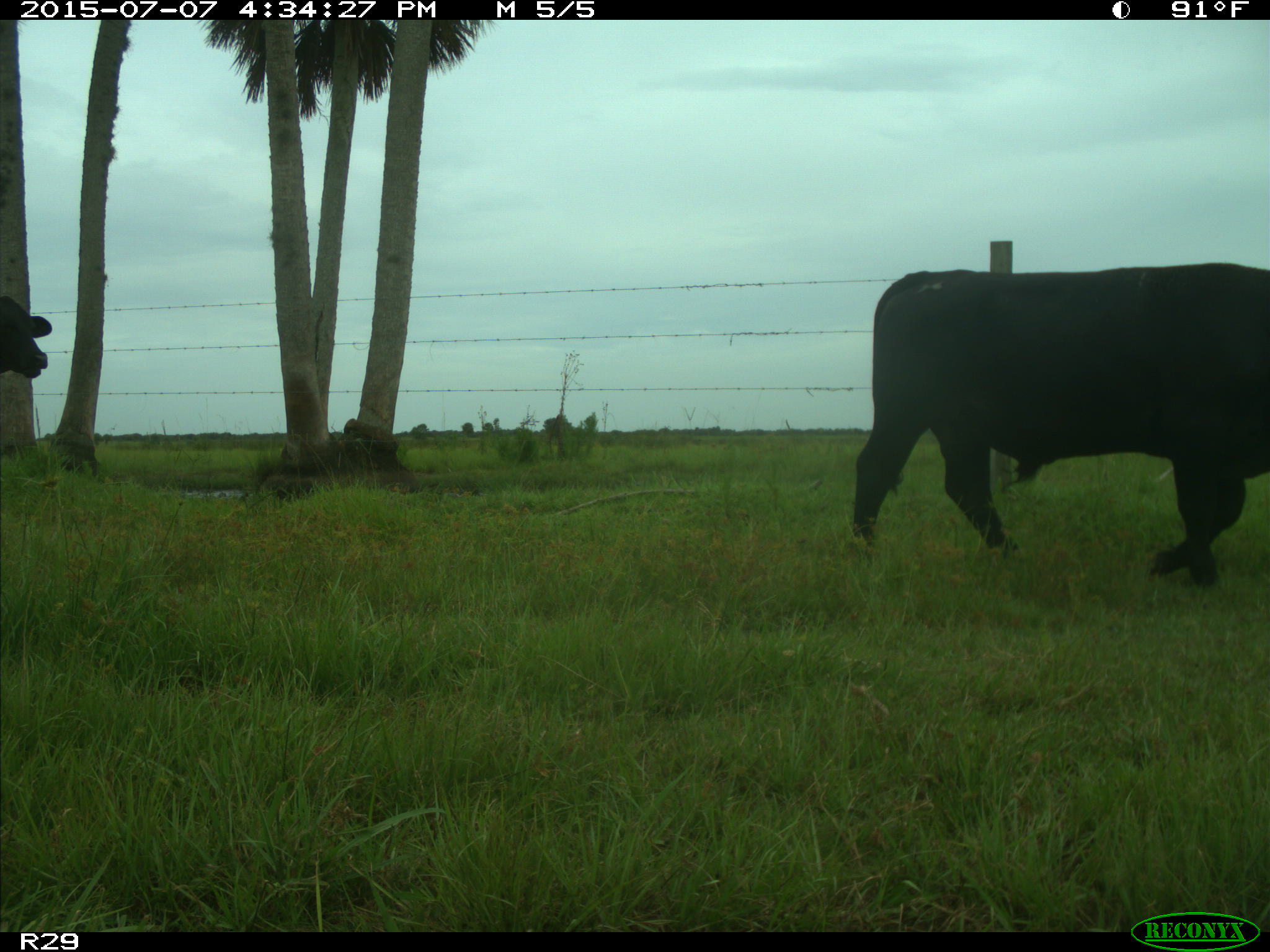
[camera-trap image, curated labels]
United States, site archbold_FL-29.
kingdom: Animalia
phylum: Chordata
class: Mammalia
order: Artiodactyla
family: Bovidae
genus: Bos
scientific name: Bos taurus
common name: domestic cow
Bos taurus (domestic cow).